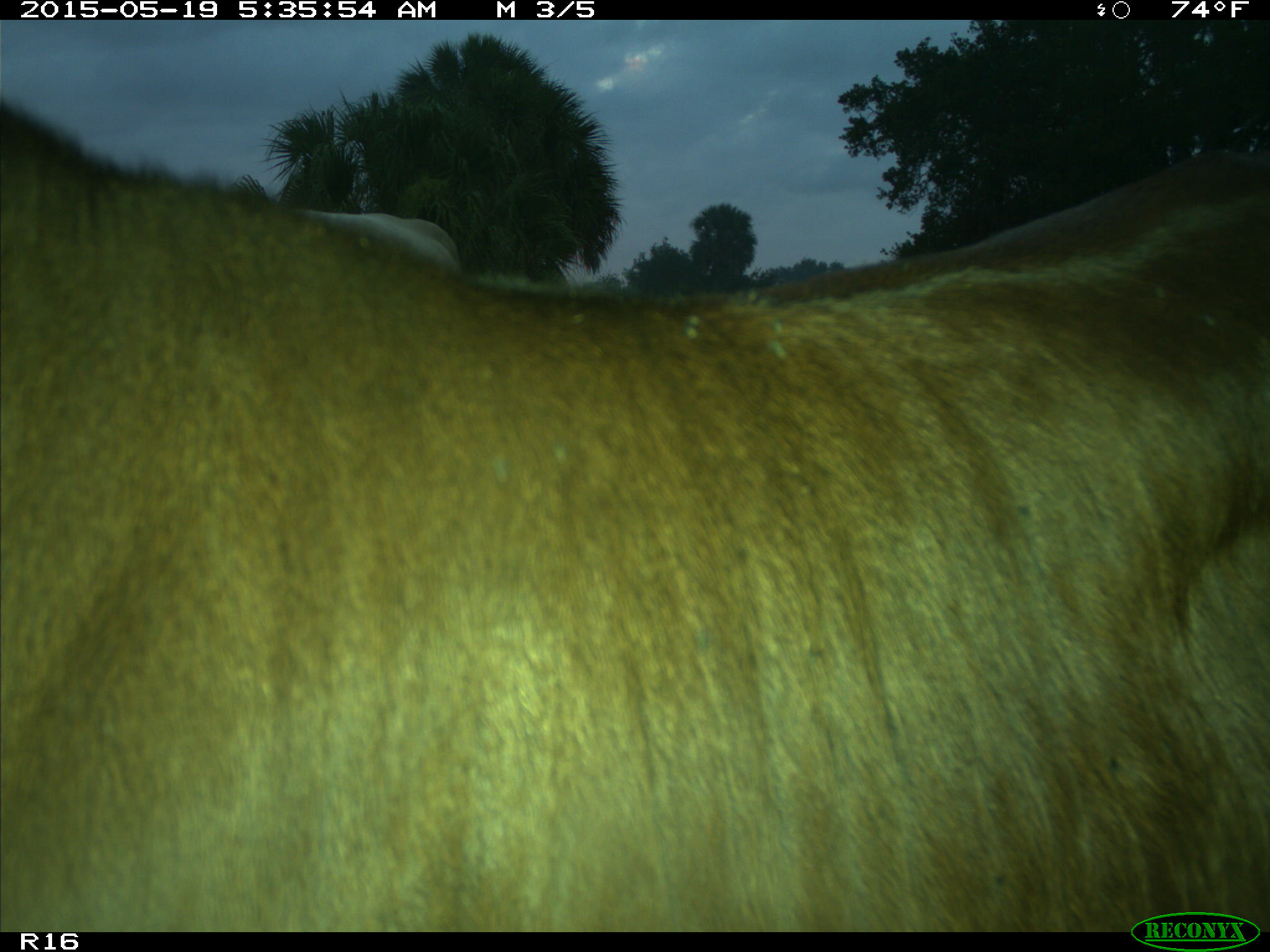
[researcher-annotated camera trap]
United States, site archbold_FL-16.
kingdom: Animalia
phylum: Chordata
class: Mammalia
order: Artiodactyla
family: Bovidae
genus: Bos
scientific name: Bos taurus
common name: domestic cow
Bos taurus (domestic cow).